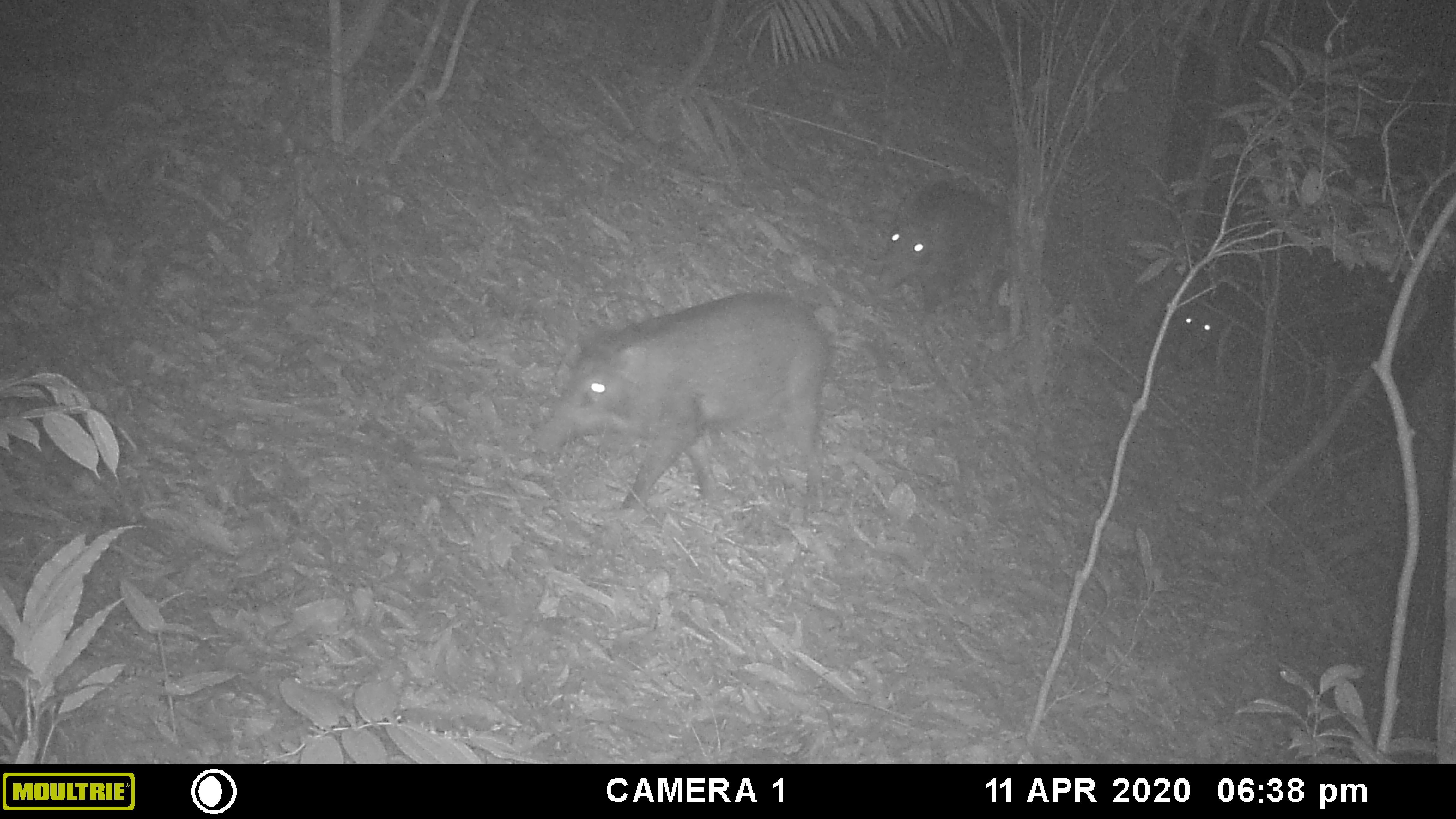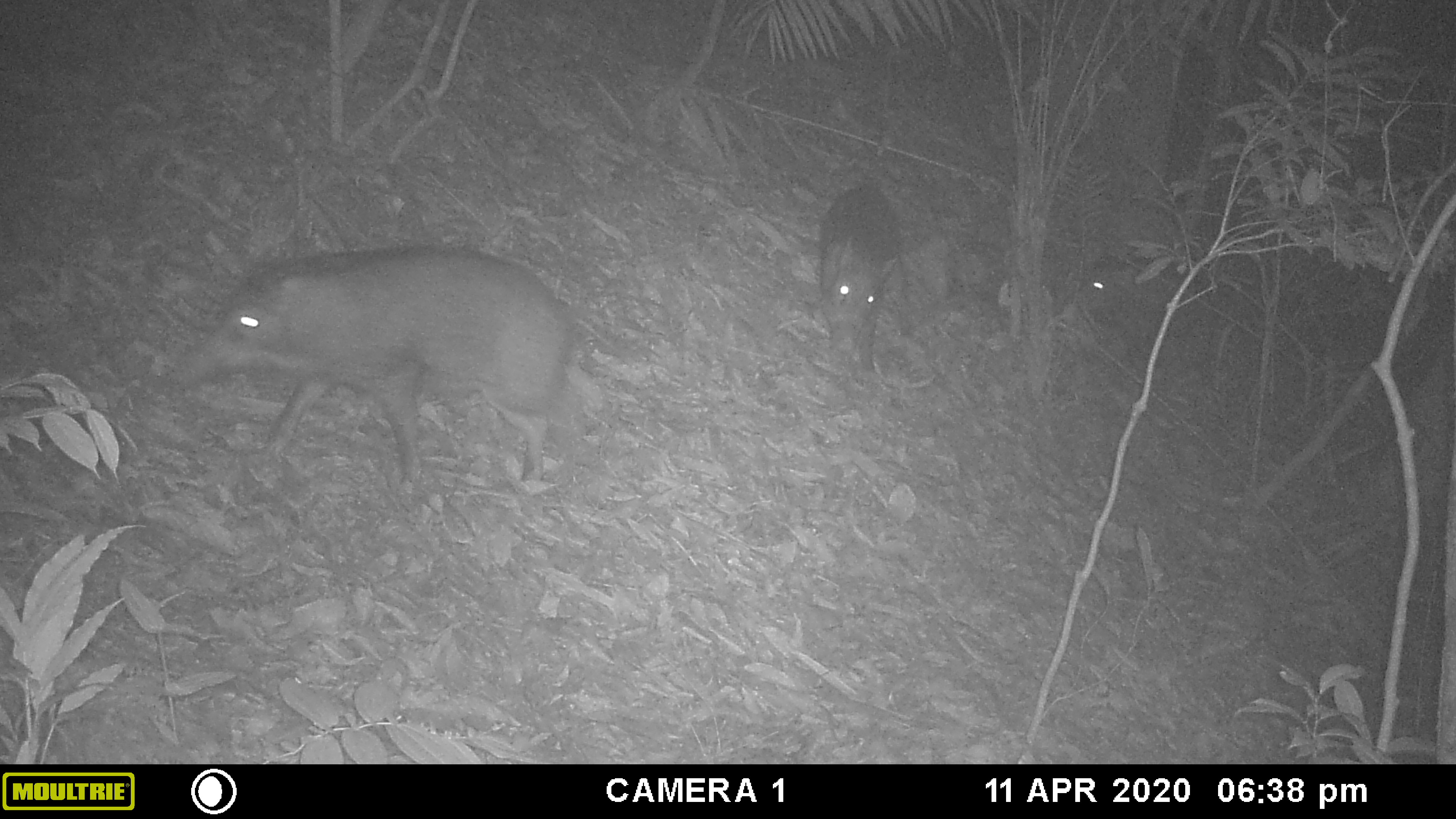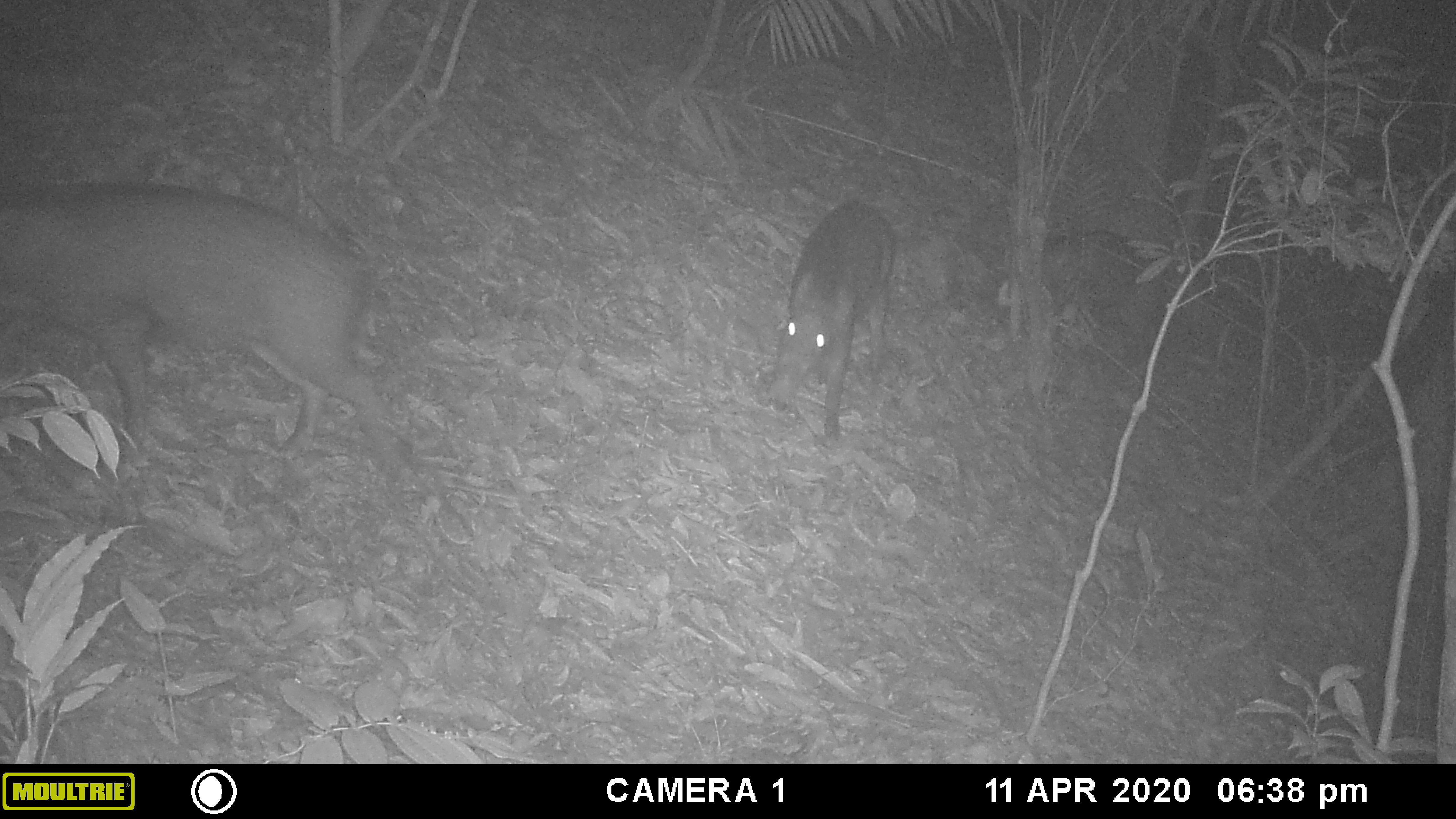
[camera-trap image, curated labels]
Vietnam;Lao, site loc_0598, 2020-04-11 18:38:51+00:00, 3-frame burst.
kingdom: Animalia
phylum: Chordata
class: Mammalia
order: Artiodactyla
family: Suidae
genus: Sus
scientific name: Sus scrofa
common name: eurasian wild pig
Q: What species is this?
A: Eurasian wild pig (Sus scrofa).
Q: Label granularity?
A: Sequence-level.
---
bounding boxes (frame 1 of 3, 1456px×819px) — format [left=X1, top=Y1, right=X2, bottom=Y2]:
eurasian wild pig: [left=530, top=290, right=829, bottom=510]; [left=876, top=187, right=1002, bottom=313]; [left=1173, top=304, right=1227, bottom=359]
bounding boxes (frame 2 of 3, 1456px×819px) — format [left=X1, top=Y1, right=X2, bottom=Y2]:
eurasian wild pig: [left=183, top=244, right=574, bottom=481]; [left=818, top=186, right=903, bottom=371]; [left=1074, top=263, right=1184, bottom=345]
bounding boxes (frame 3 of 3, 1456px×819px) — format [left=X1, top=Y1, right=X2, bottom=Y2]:
eurasian wild pig: [left=0, top=180, right=409, bottom=473]; [left=764, top=199, right=907, bottom=437]; [left=1044, top=224, right=1143, bottom=314]